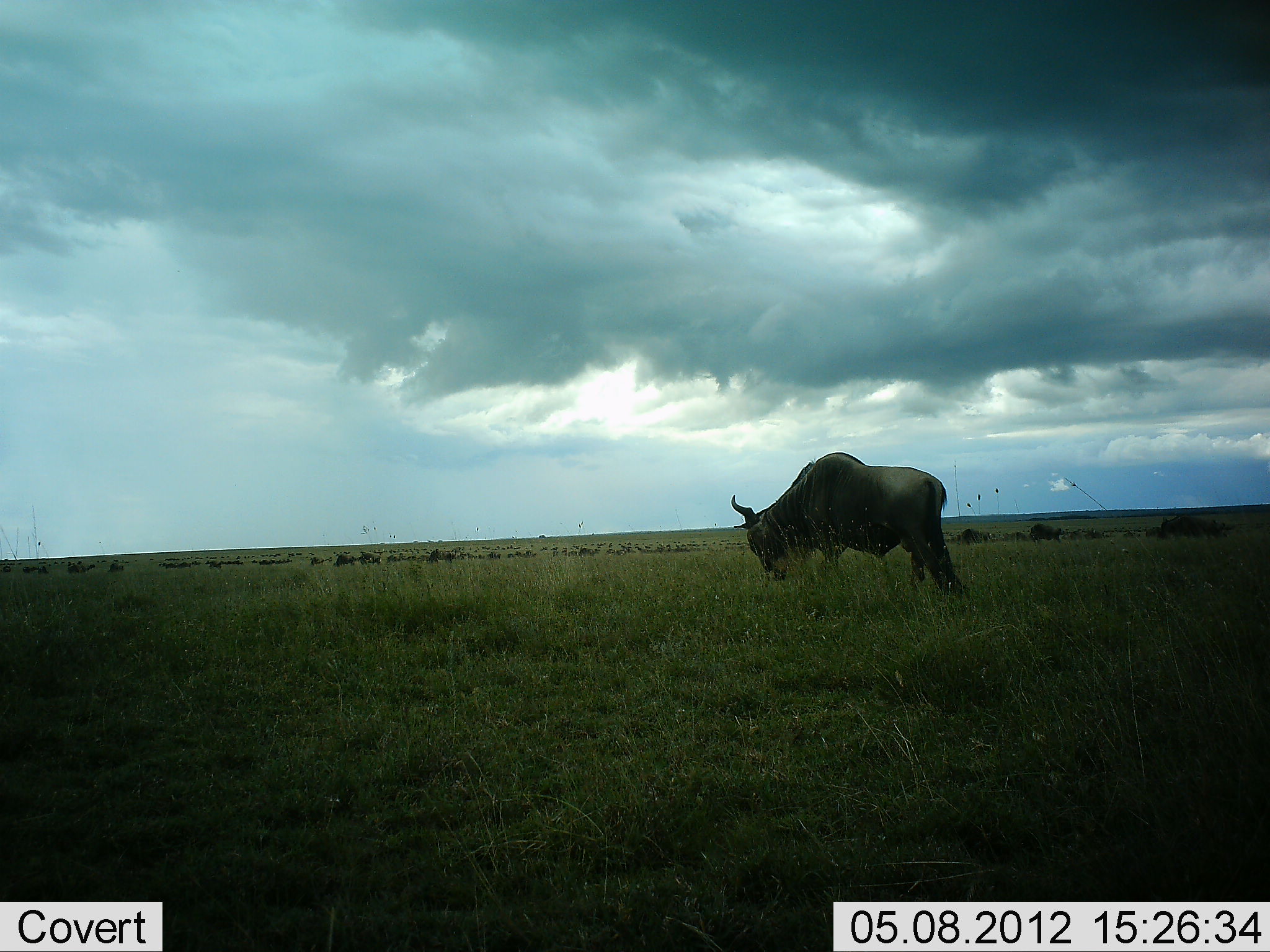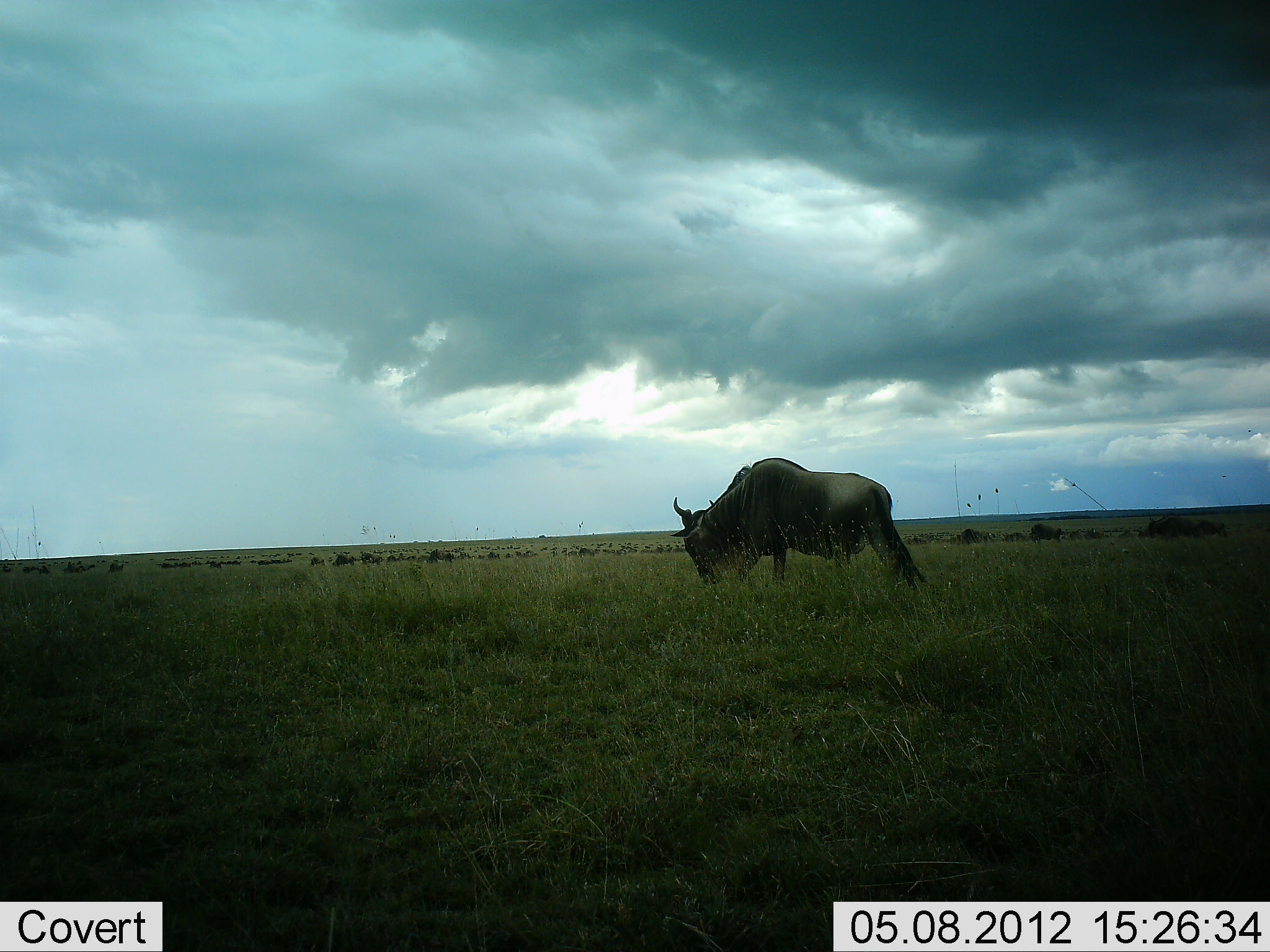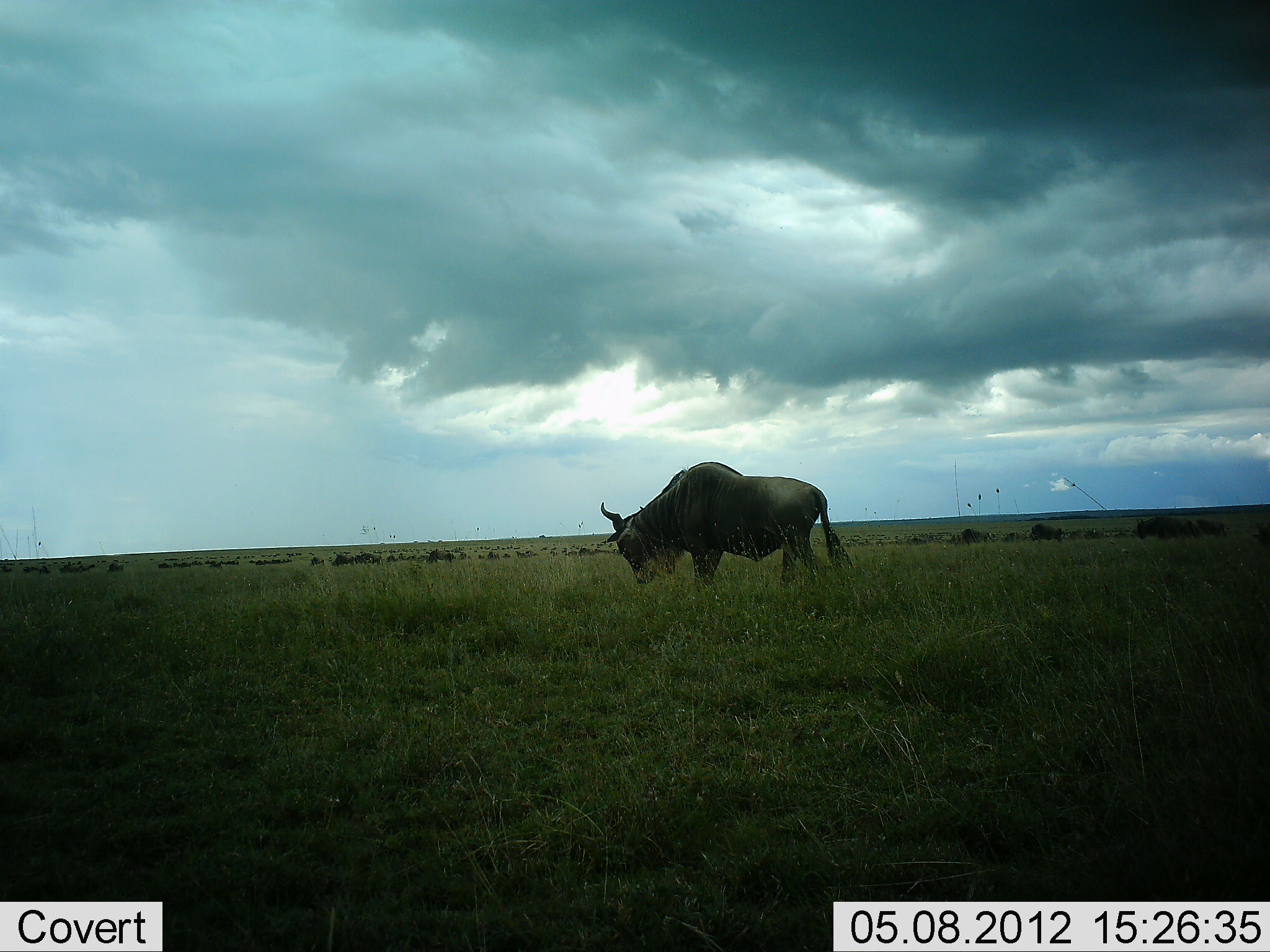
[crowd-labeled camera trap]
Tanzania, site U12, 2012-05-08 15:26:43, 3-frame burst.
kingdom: Animalia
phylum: Chordata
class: Mammalia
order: Artiodactyla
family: Bovidae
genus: Connochaetes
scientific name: Connochaetes taurinus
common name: blue wildebeest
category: wildebeest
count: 11-50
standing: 30%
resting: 0%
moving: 90%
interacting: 0%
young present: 0%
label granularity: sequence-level